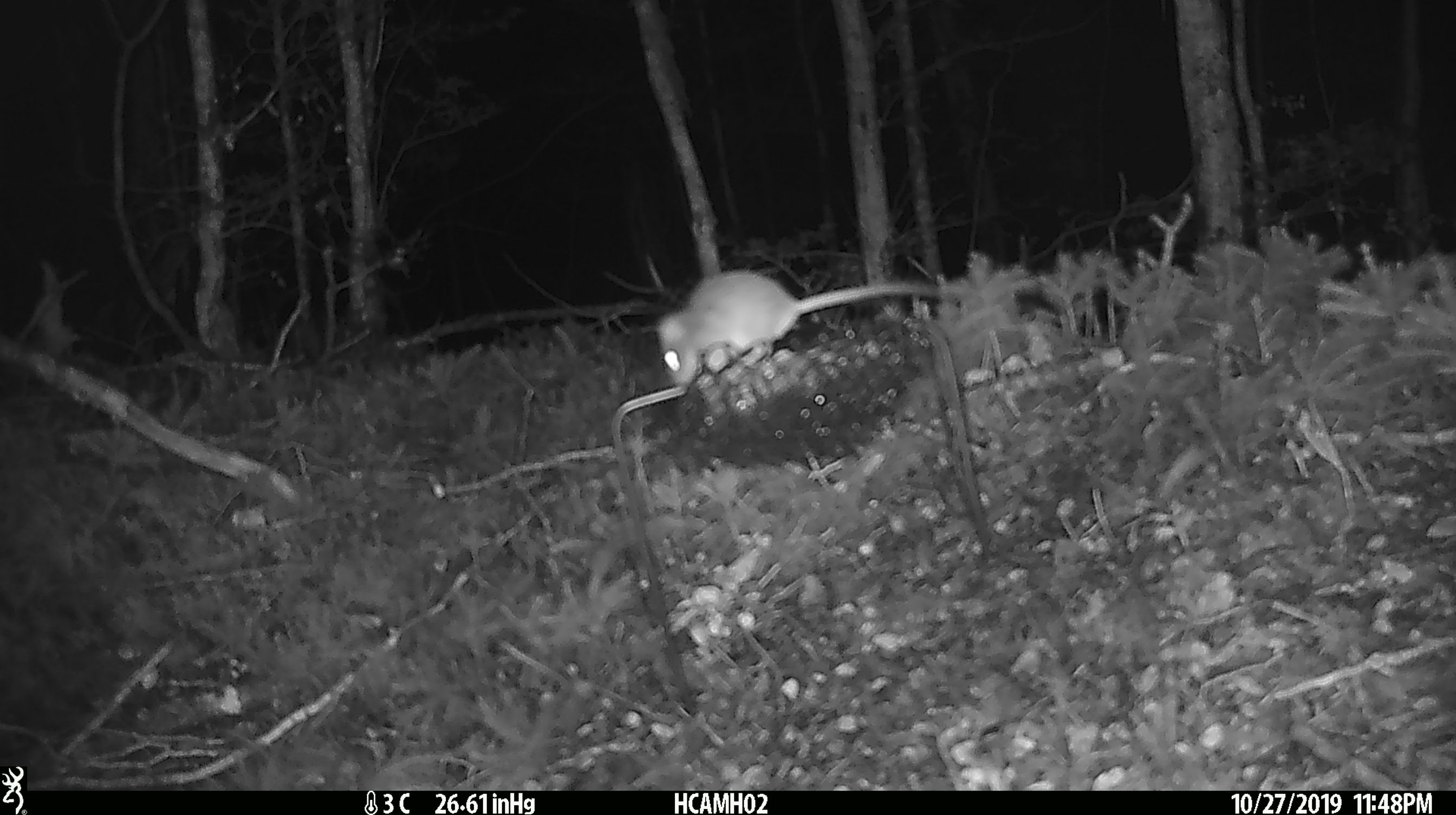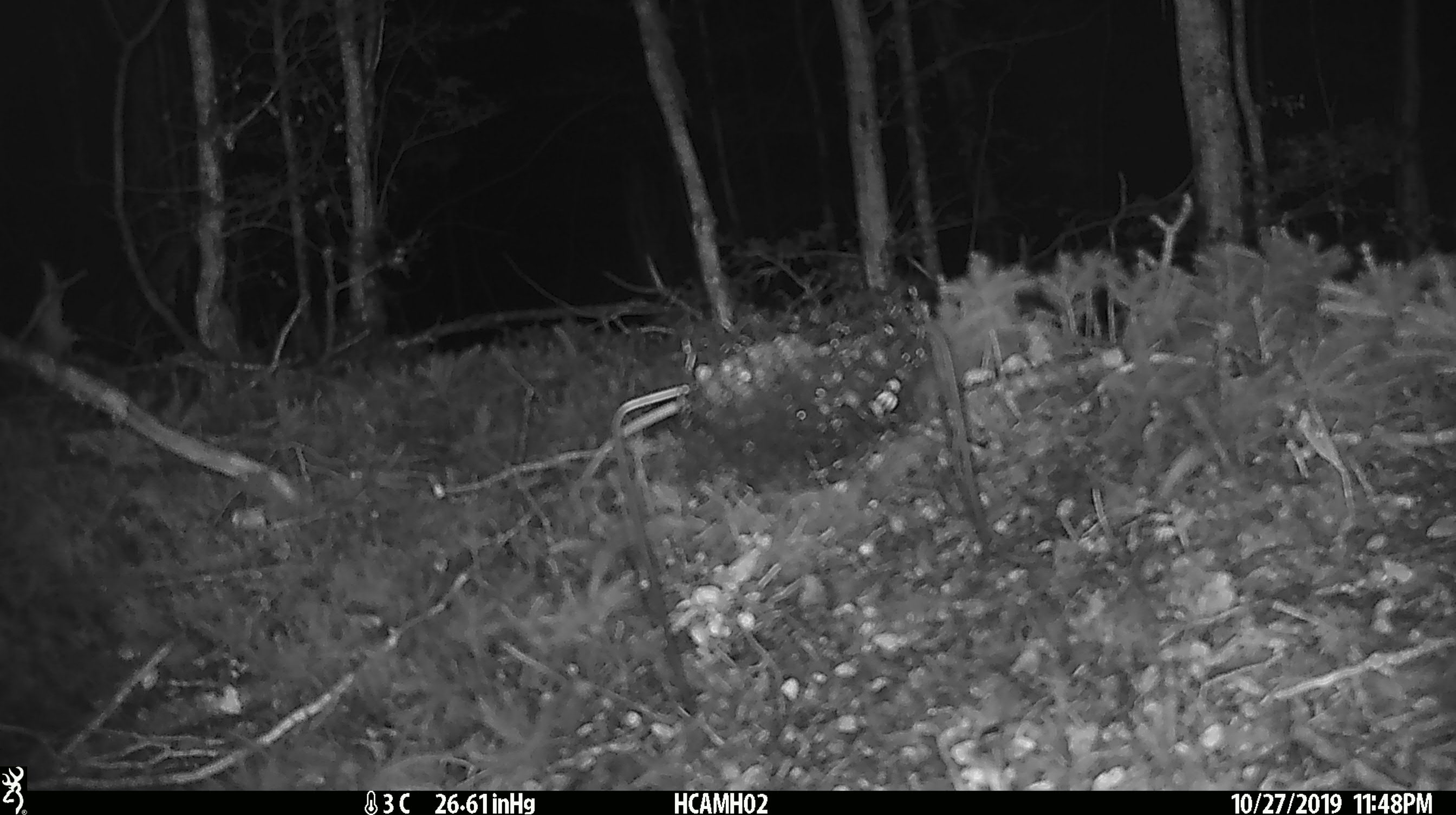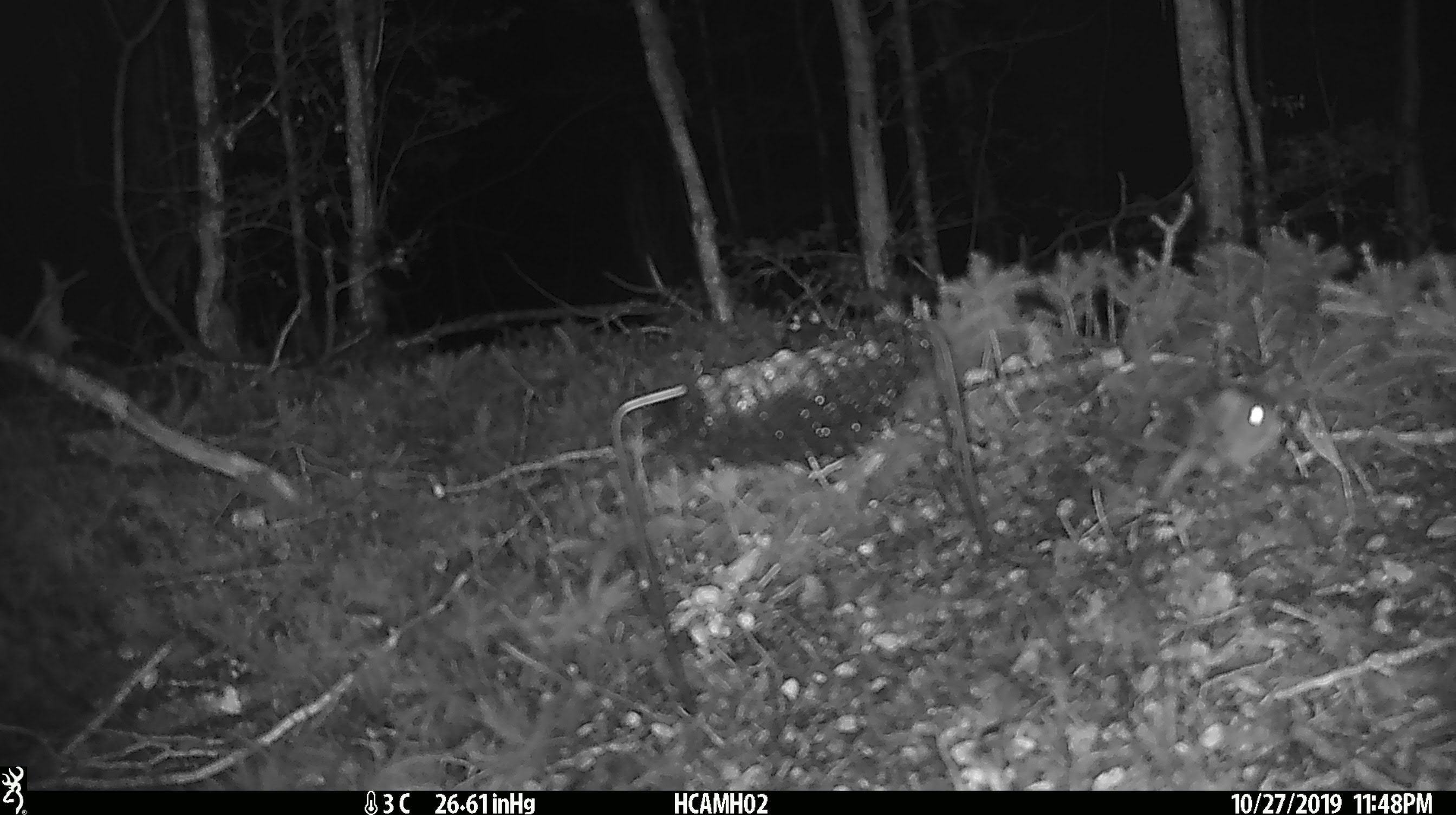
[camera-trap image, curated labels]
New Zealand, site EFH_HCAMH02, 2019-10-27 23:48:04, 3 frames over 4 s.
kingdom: Animalia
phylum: Chordata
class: Mammalia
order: Rodentia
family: Muridae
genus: Mus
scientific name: Mus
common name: mouse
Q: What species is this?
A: Mouse (Mus).